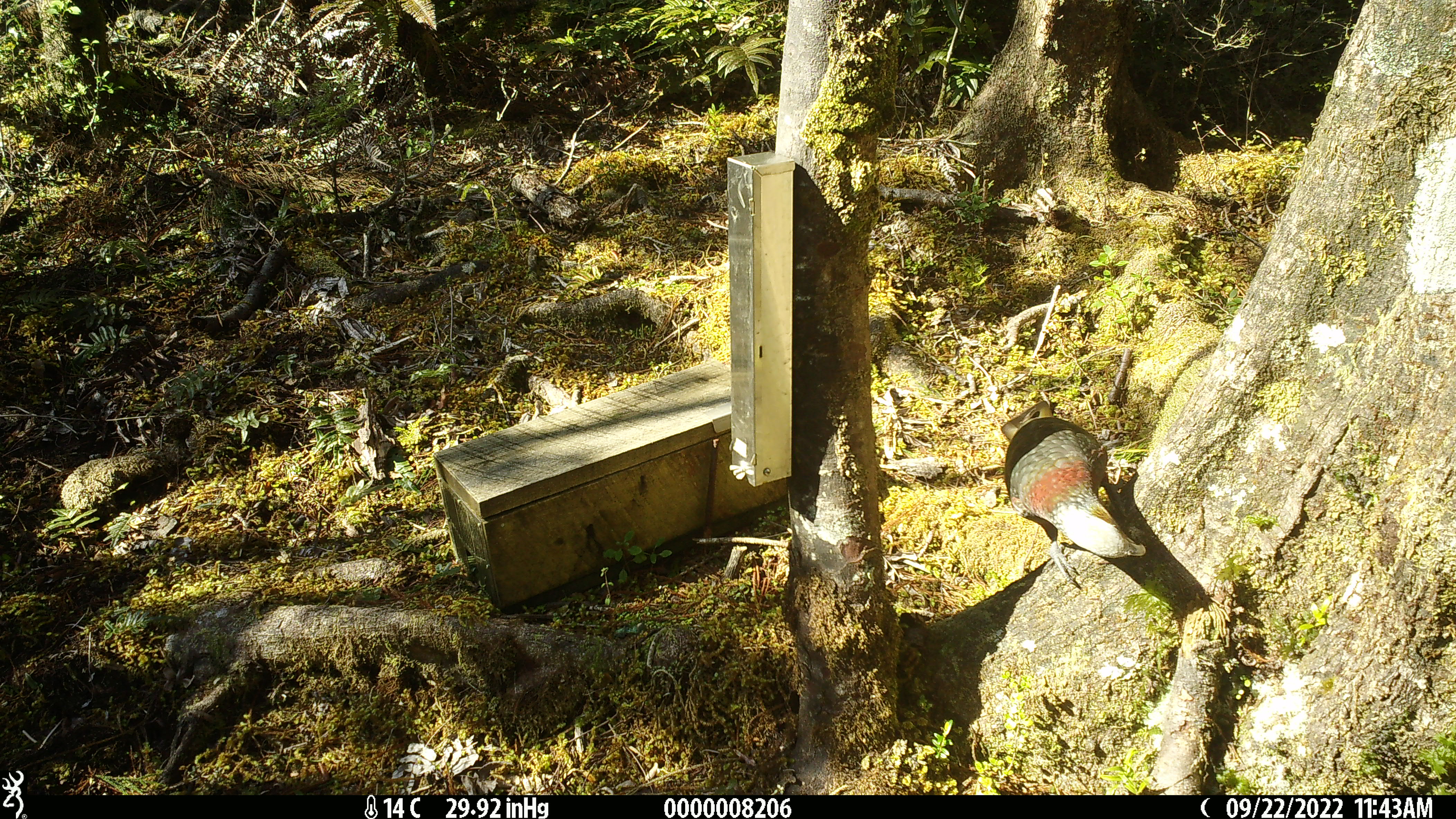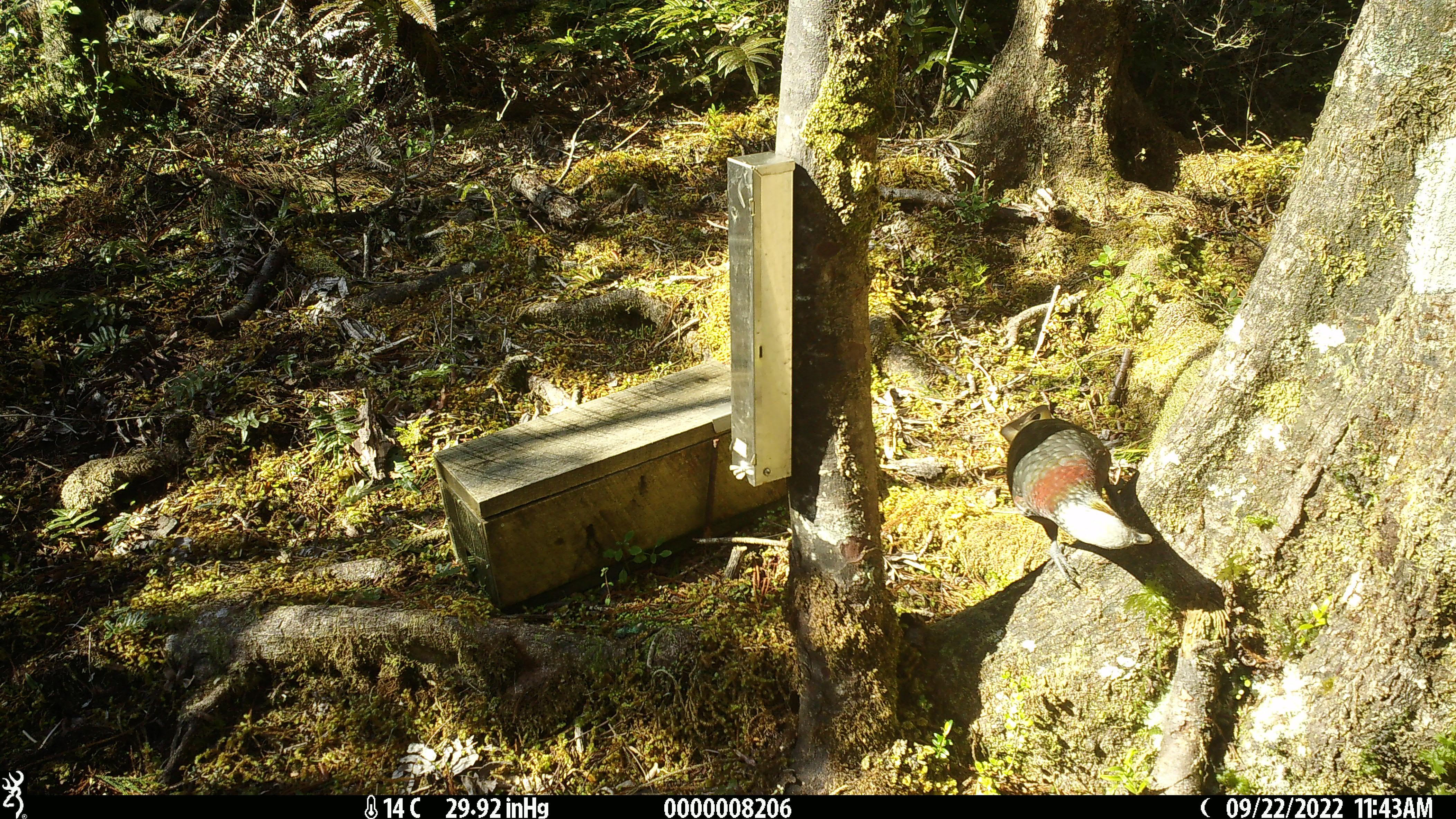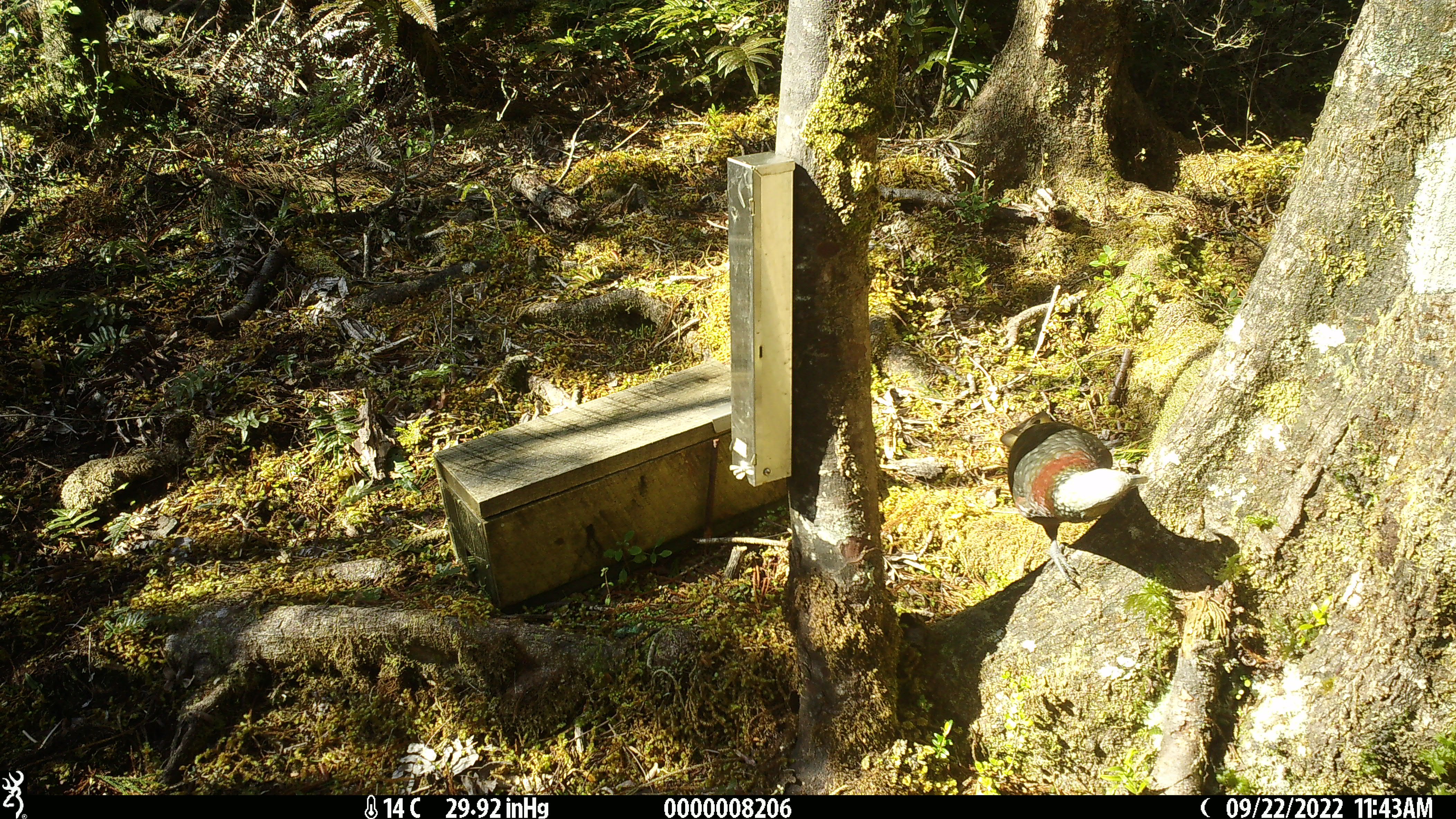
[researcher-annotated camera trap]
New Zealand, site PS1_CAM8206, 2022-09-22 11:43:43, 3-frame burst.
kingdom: Animalia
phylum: Chordata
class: Aves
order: Psittaciformes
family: Strigopidae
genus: Nestor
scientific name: Nestor meridionalis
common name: kaka